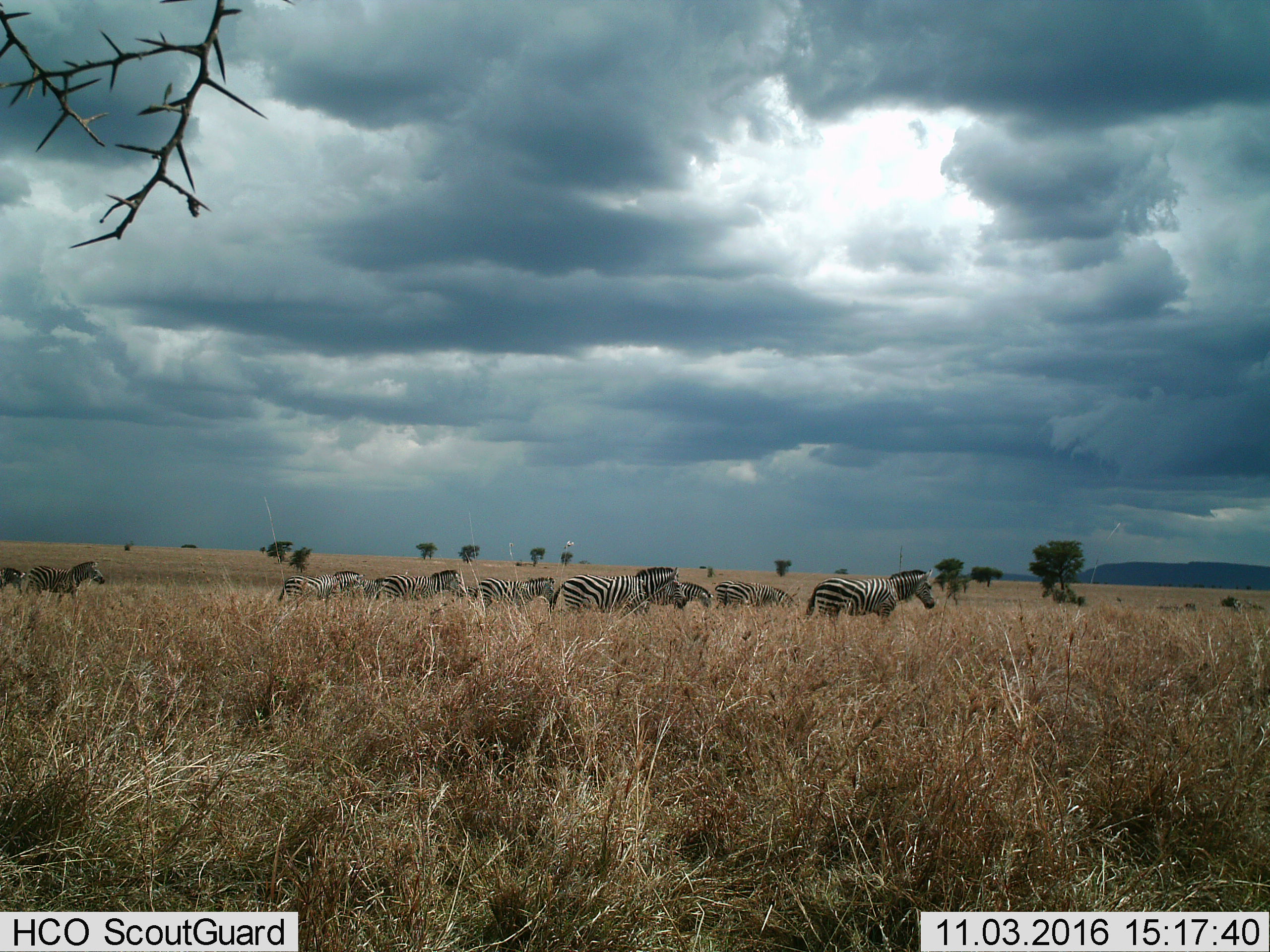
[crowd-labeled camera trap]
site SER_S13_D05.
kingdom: Animalia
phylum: Chordata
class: Mammalia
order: Perissodactyla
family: Equidae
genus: Equus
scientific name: Equus quagga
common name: plains zebra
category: zebraplains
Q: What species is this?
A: Zebraplains (plains zebra) (Equus quagga).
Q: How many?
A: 10.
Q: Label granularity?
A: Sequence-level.